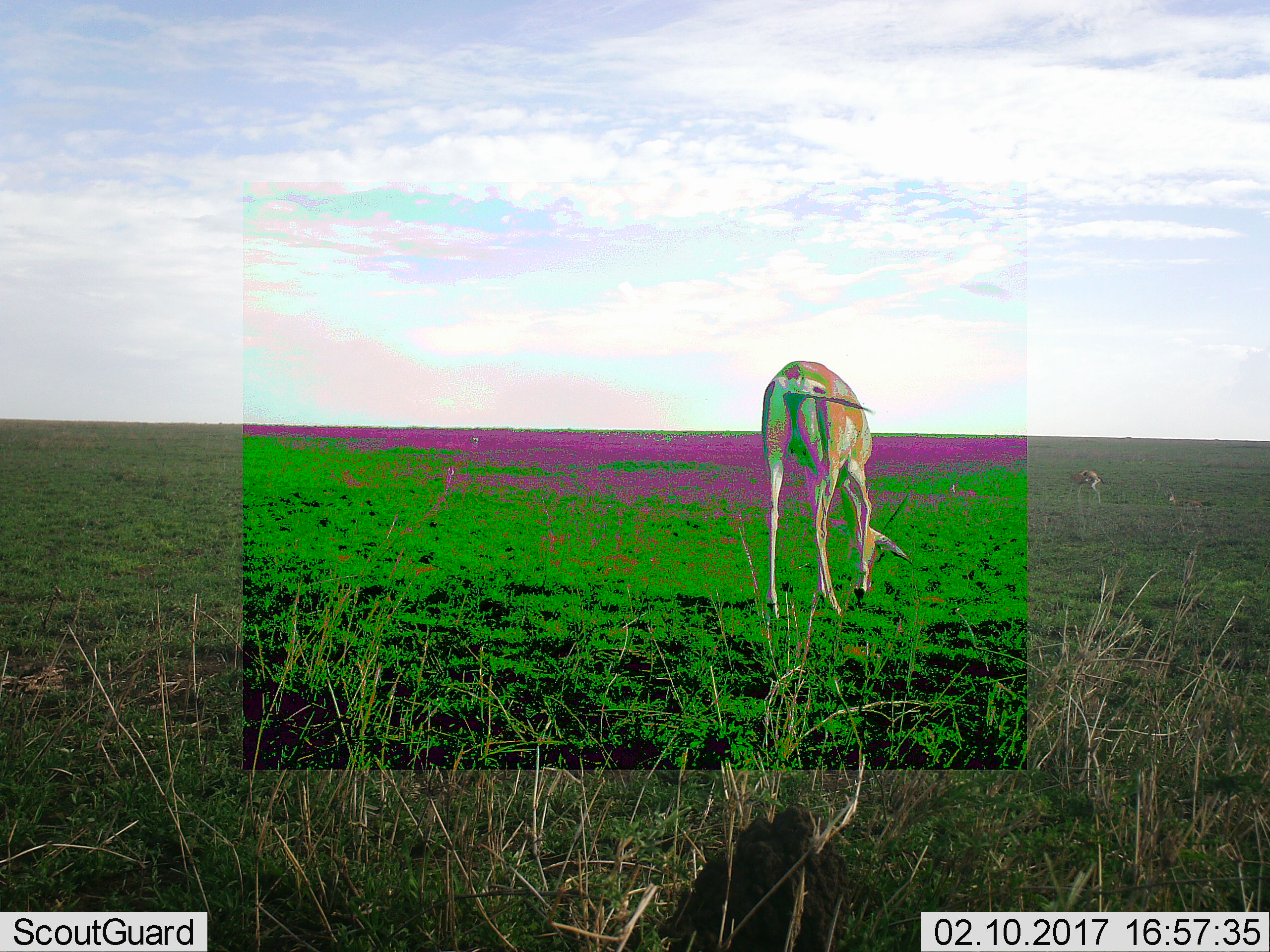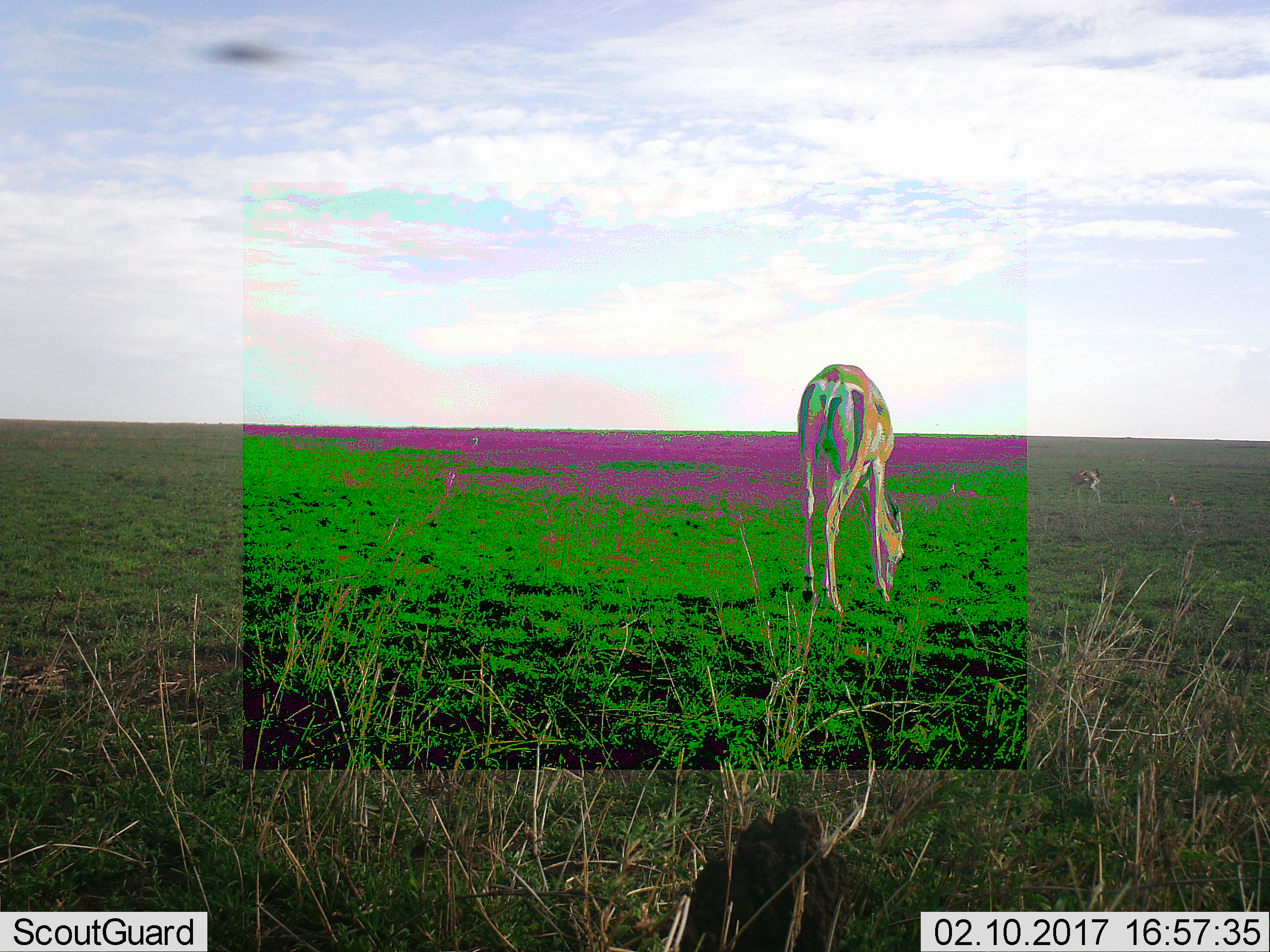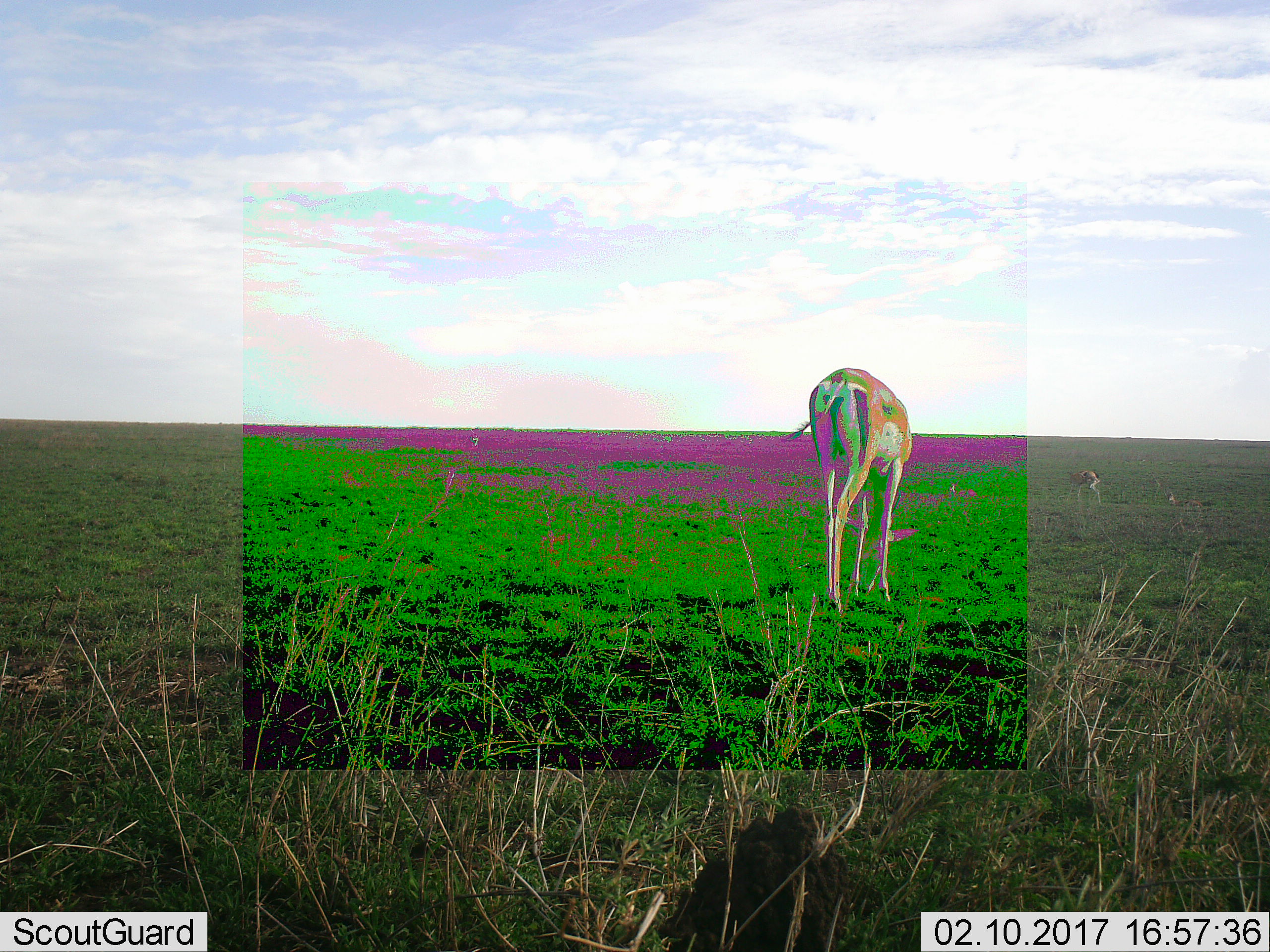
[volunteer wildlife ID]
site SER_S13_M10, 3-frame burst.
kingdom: Animalia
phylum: Chordata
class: Mammalia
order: Artiodactyla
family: Bovidae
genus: Eudorcas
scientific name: Eudorcas thomsonii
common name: thomson's gazelle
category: gazellethomsons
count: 4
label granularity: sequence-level